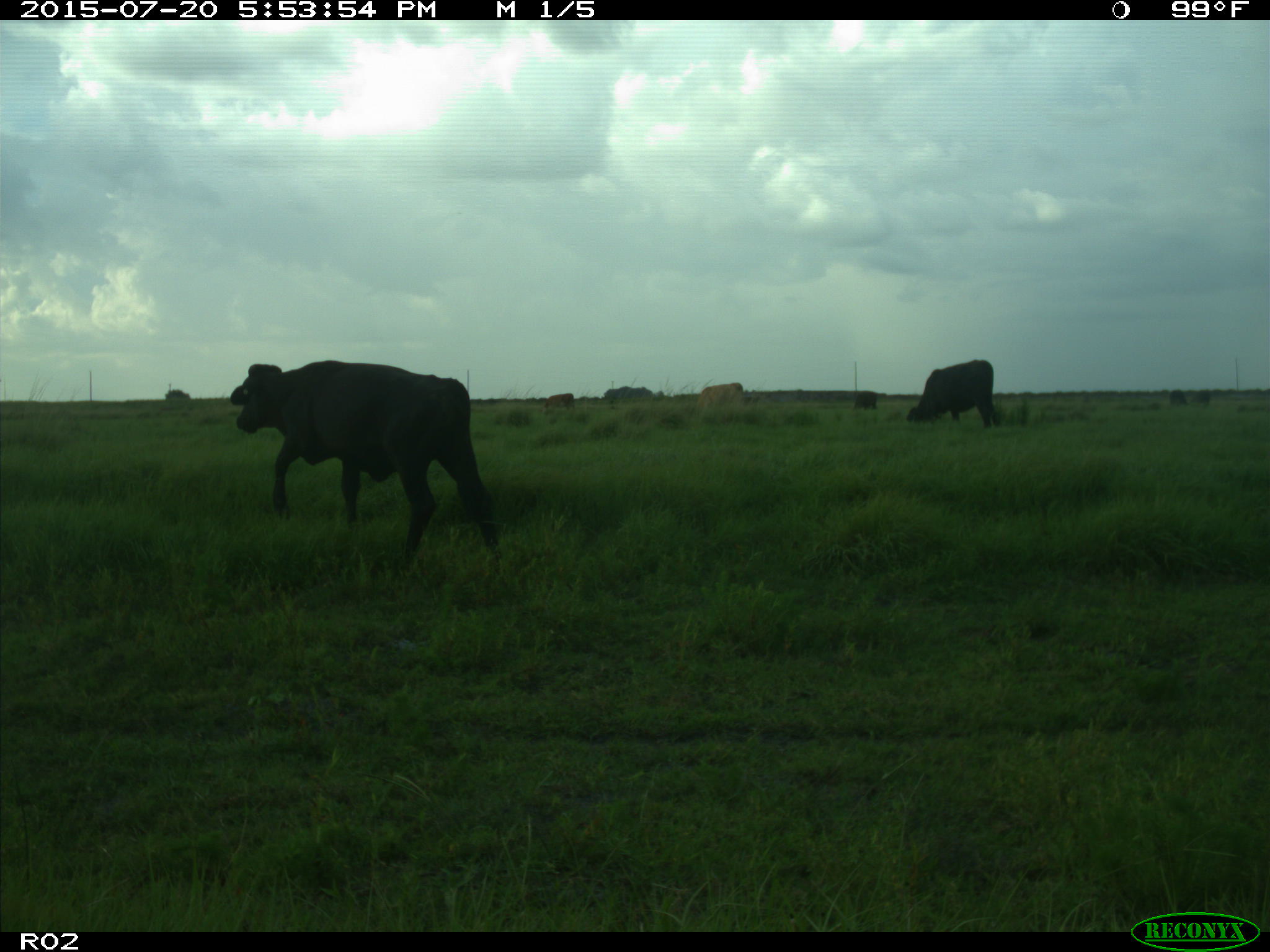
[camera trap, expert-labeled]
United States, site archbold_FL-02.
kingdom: Animalia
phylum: Chordata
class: Mammalia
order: Artiodactyla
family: Bovidae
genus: Bos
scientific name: Bos taurus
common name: domestic cow